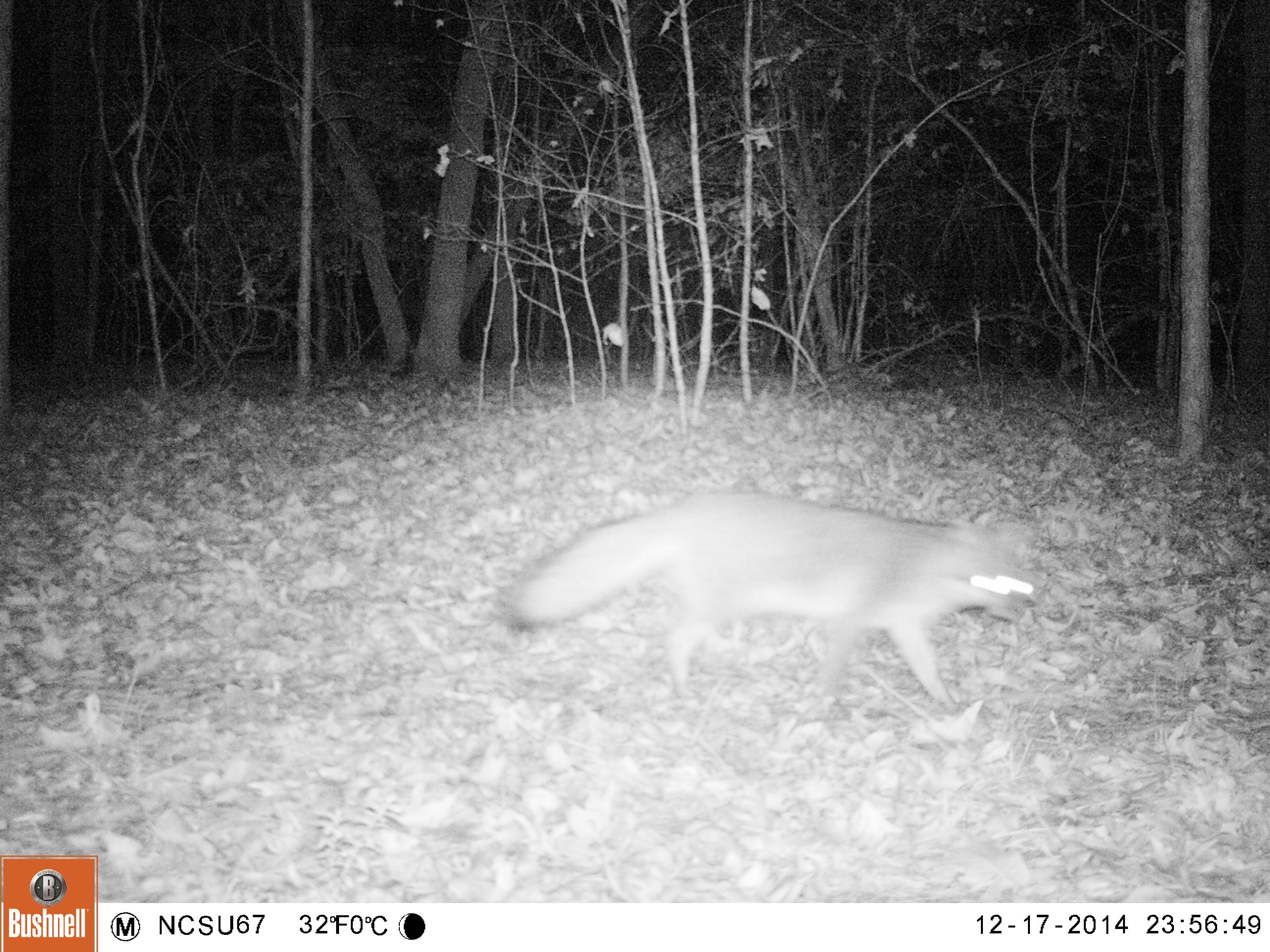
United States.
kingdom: Animalia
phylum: Chordata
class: Mammalia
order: Carnivora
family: Canidae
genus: Urocyon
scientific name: Urocyon cinereoargenteus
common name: gray fox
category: Grey Fox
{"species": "Grey Fox (gray fox) (Urocyon cinereoargenteus)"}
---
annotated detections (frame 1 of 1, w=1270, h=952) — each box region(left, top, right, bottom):
Grey Fox: region(502, 489, 1032, 707)